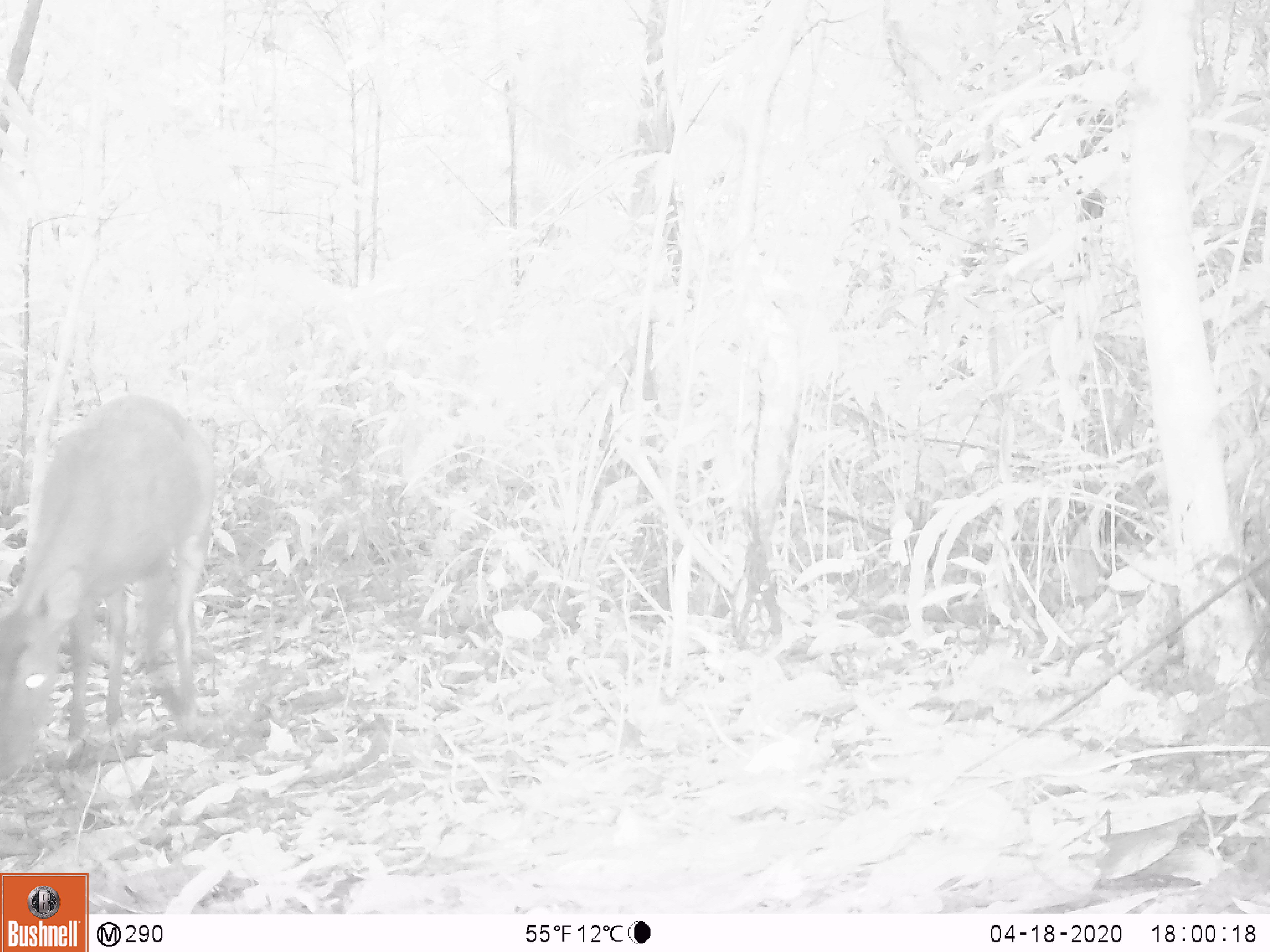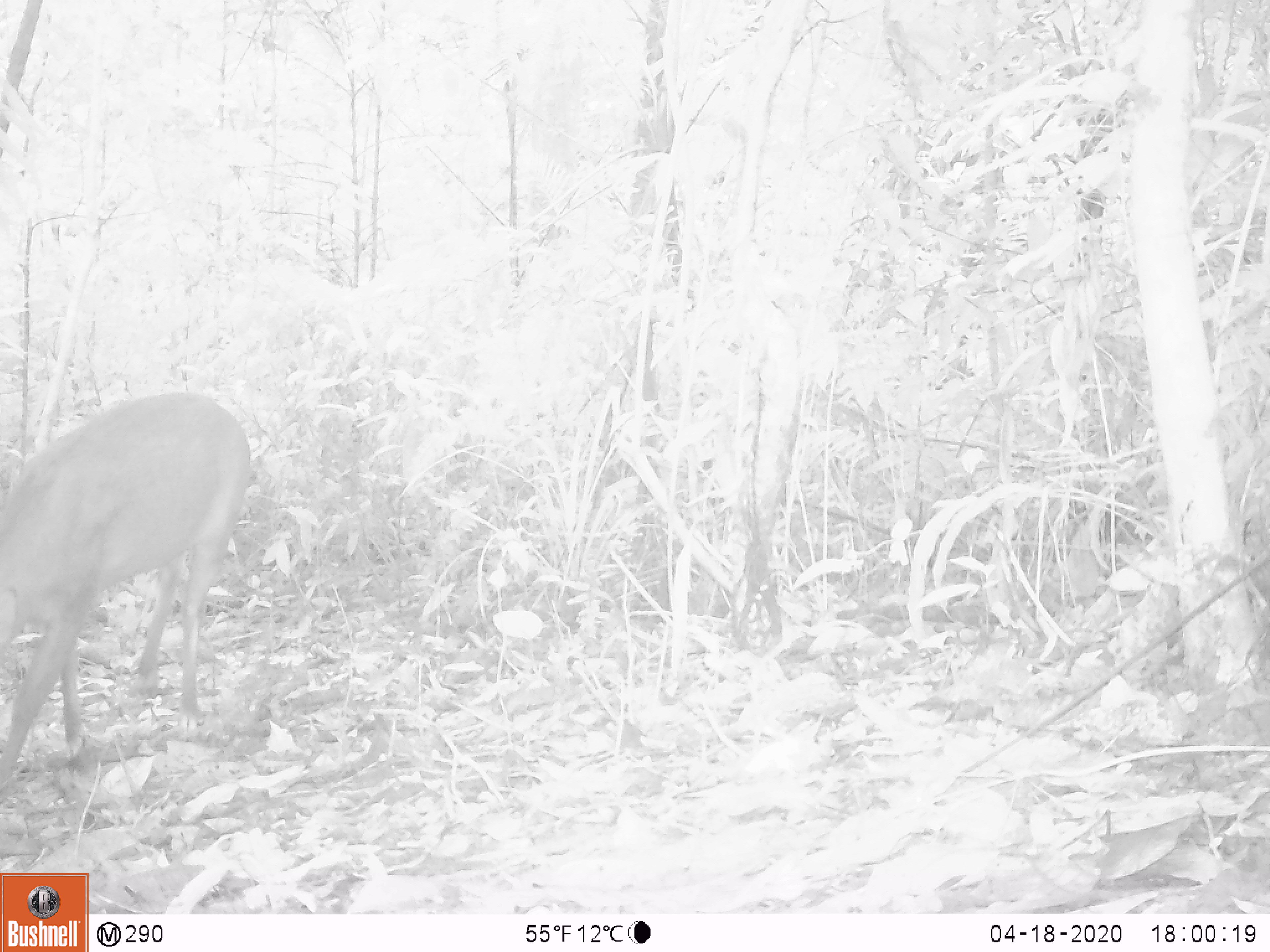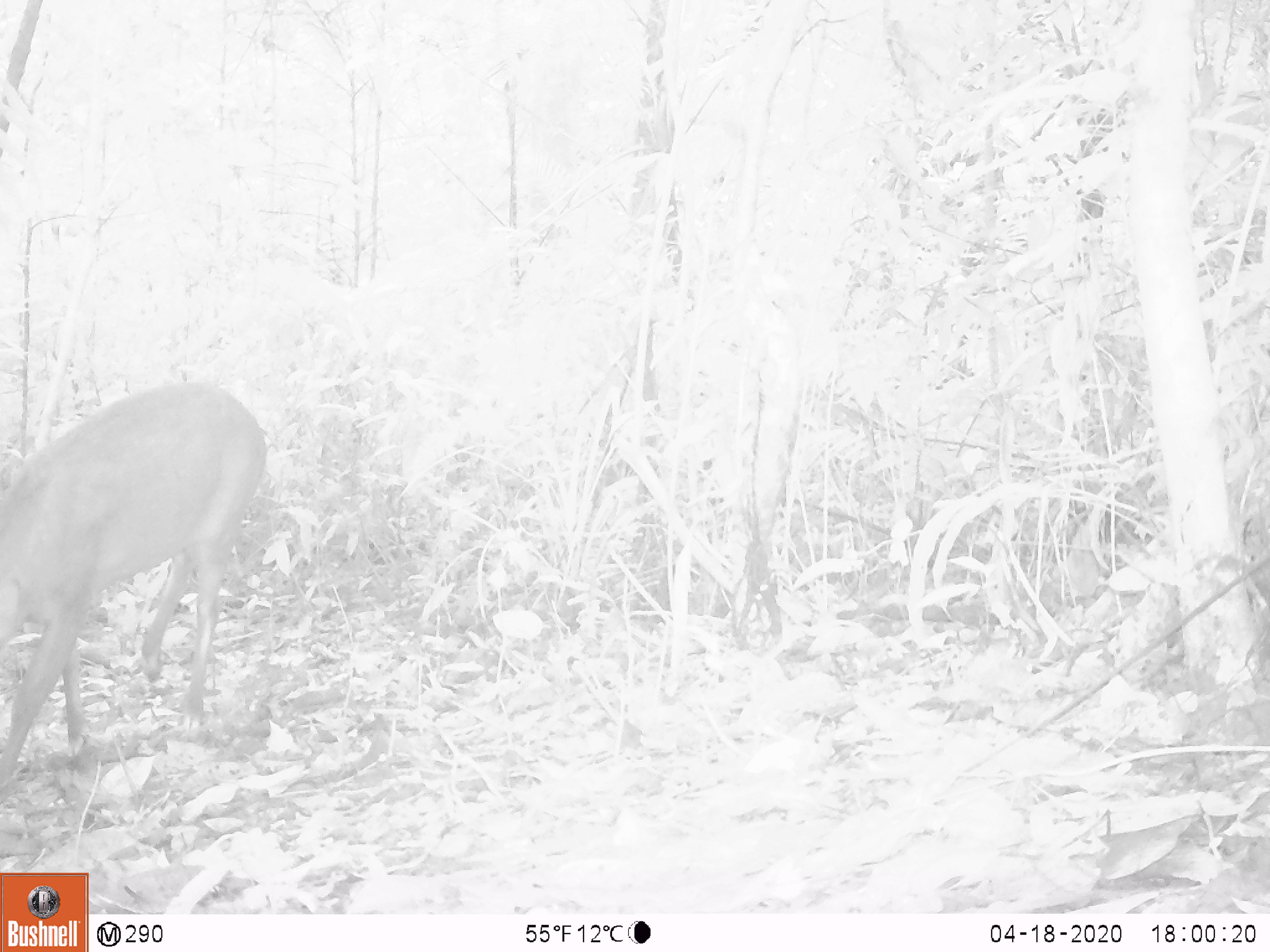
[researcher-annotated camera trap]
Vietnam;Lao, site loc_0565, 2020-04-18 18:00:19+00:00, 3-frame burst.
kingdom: Animalia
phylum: Chordata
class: Mammalia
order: Artiodactyla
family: Cervidae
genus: Muntiacus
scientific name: Muntiacus vuquangensis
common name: large-antlered muntjac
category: large antlered muntjac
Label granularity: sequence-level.